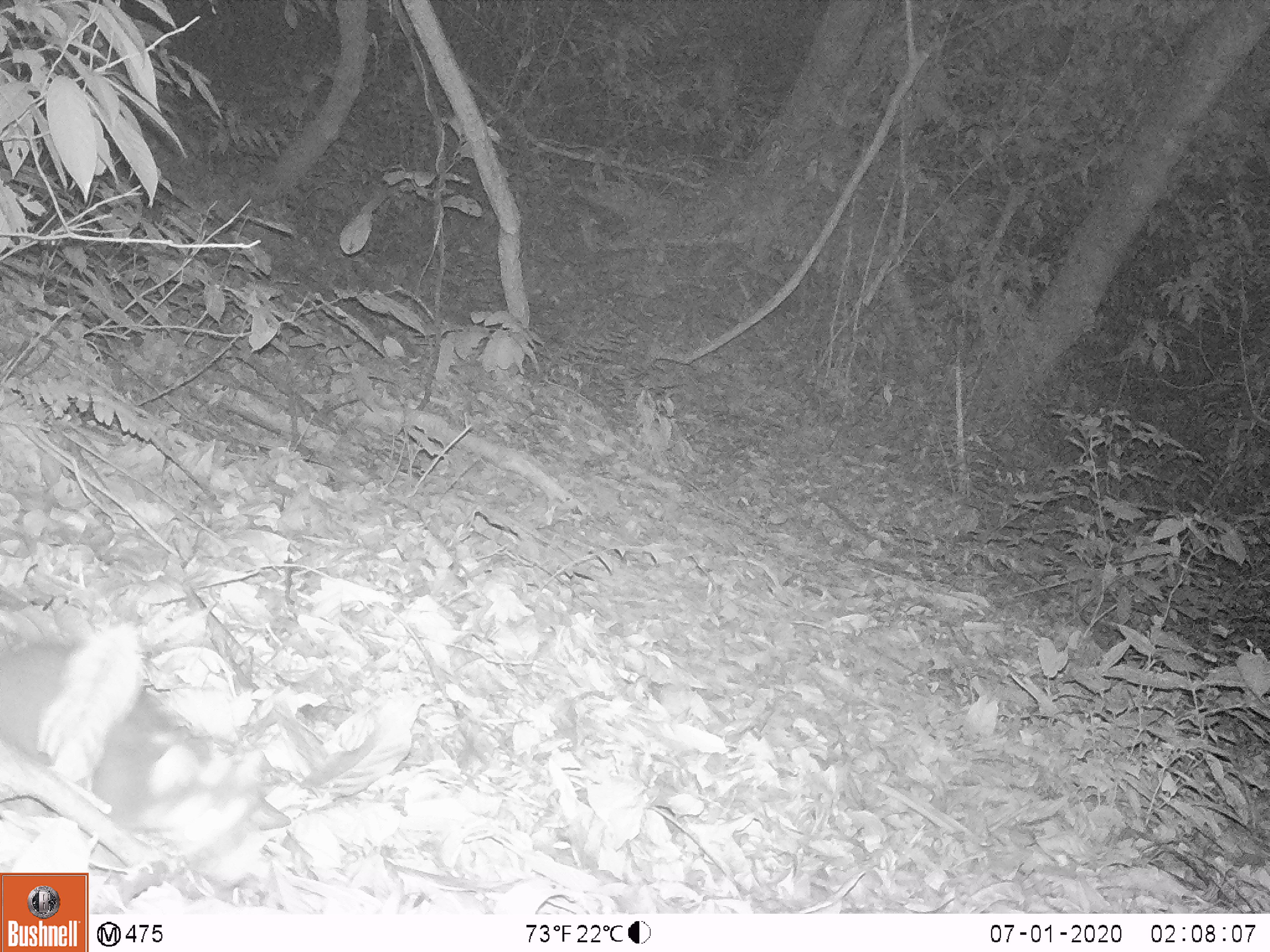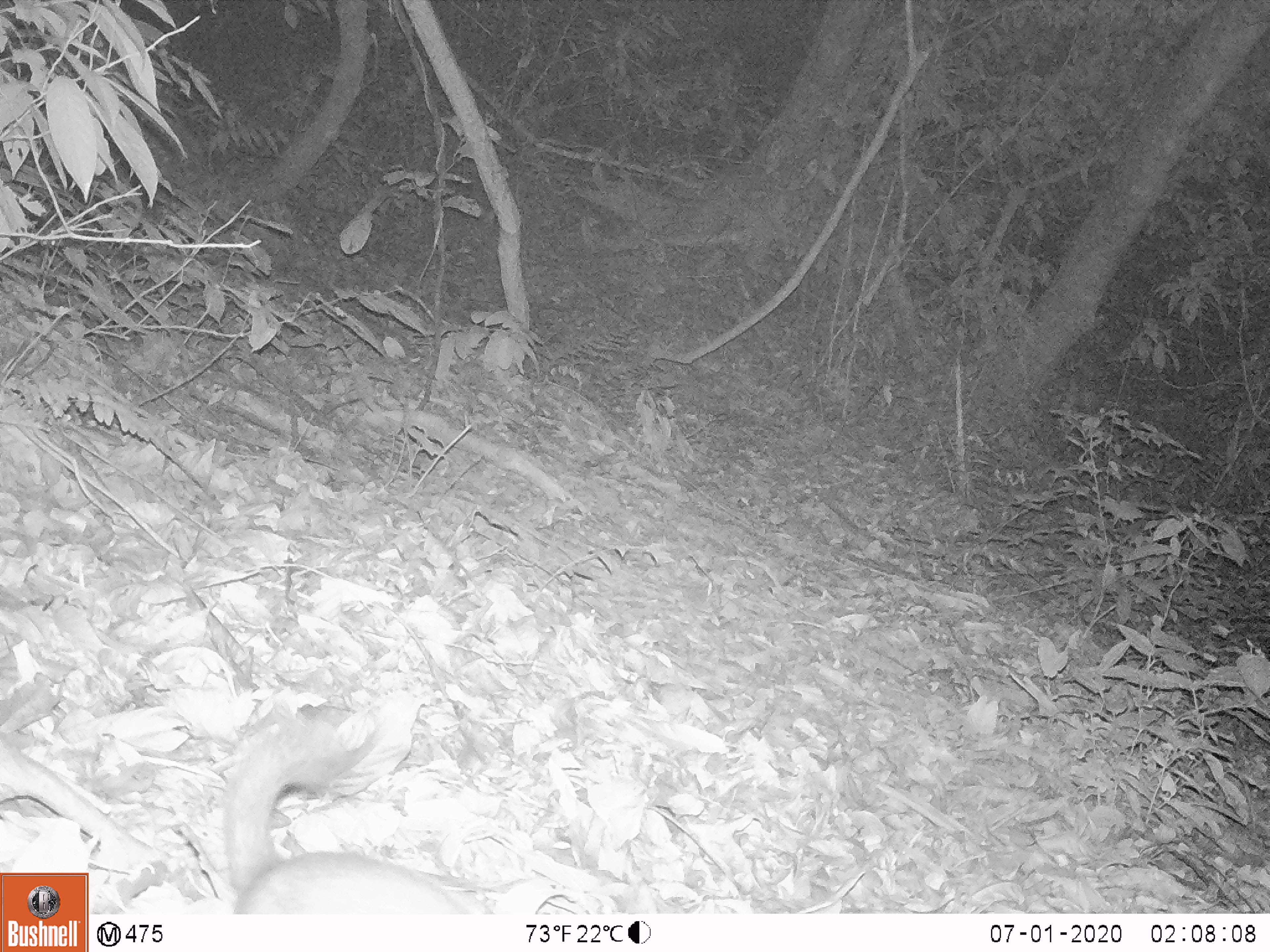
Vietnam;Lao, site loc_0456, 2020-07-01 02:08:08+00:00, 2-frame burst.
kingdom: Animalia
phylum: Chordata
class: Mammalia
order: Carnivora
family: Mustelidae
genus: Melogale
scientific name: Melogale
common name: ferret badger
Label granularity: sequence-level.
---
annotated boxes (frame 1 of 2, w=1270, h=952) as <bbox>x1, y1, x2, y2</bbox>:
ferret badger: <bbox>0, 642, 293, 891</bbox>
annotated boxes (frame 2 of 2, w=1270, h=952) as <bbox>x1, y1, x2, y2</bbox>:
ferret badger: <bbox>222, 715, 498, 919</bbox>